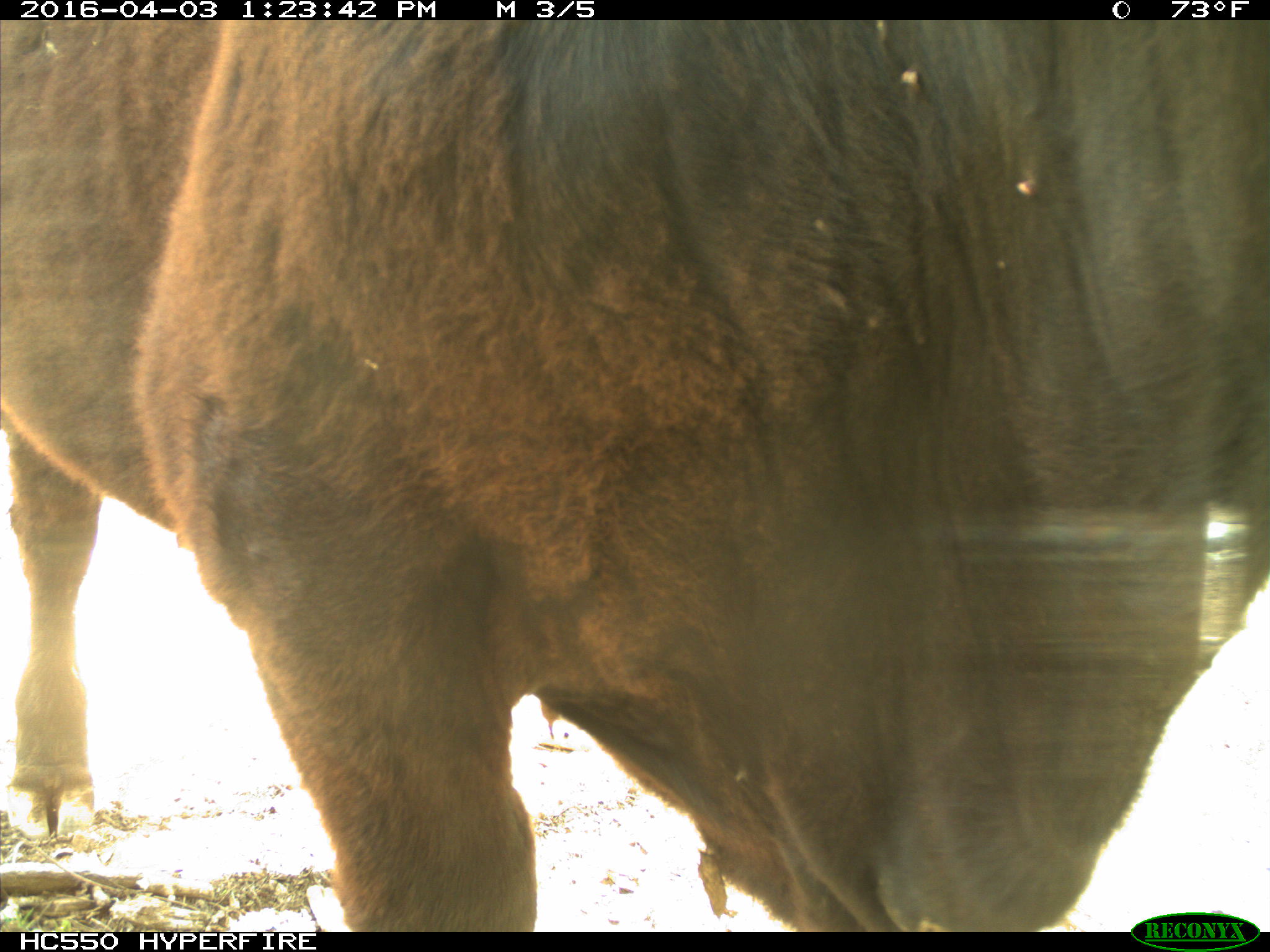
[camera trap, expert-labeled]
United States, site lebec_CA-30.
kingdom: Animalia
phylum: Chordata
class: Mammalia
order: Artiodactyla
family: Bovidae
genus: Bos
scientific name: Bos taurus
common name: domestic cow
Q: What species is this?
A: Bos taurus (domestic cow).